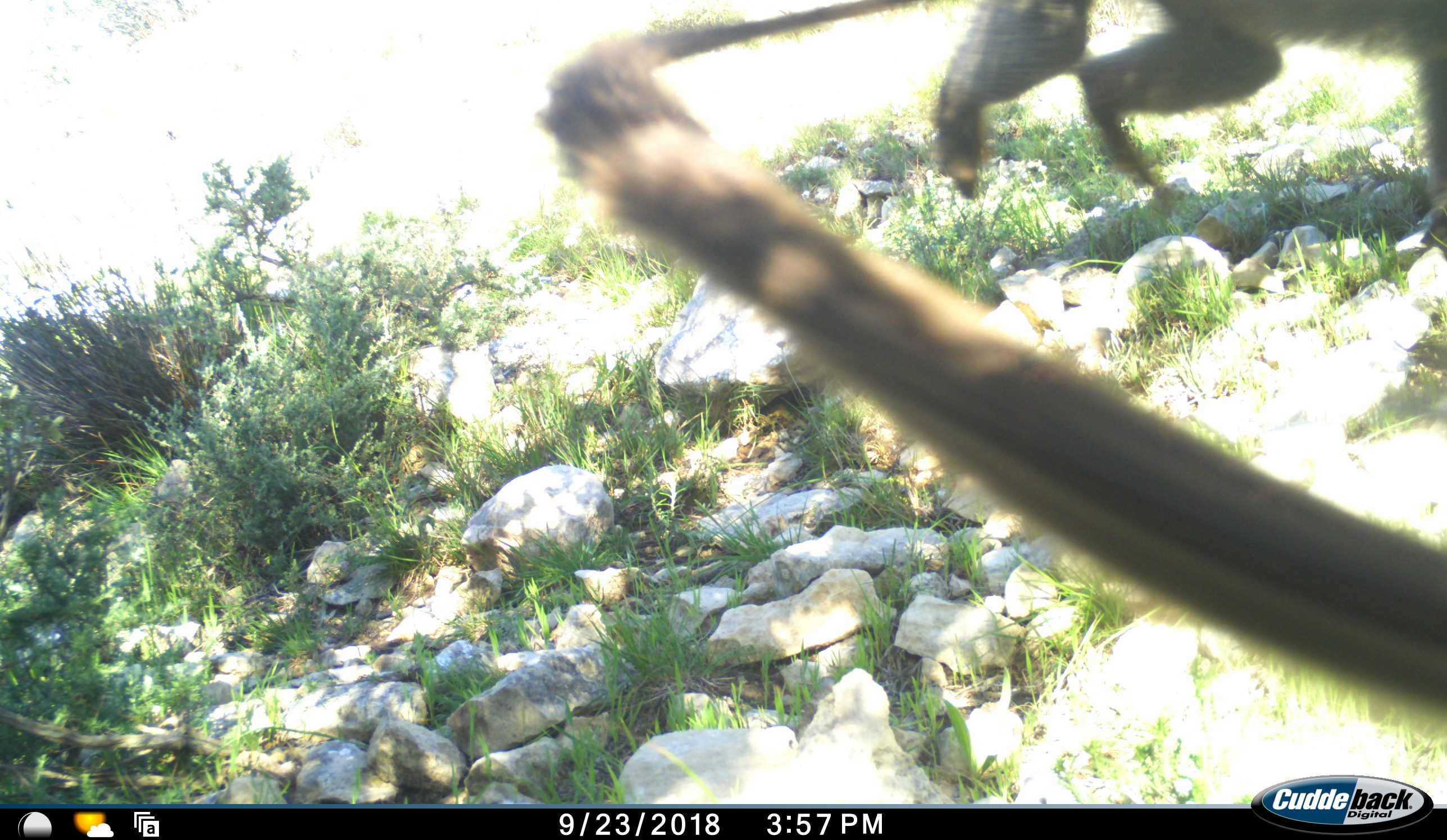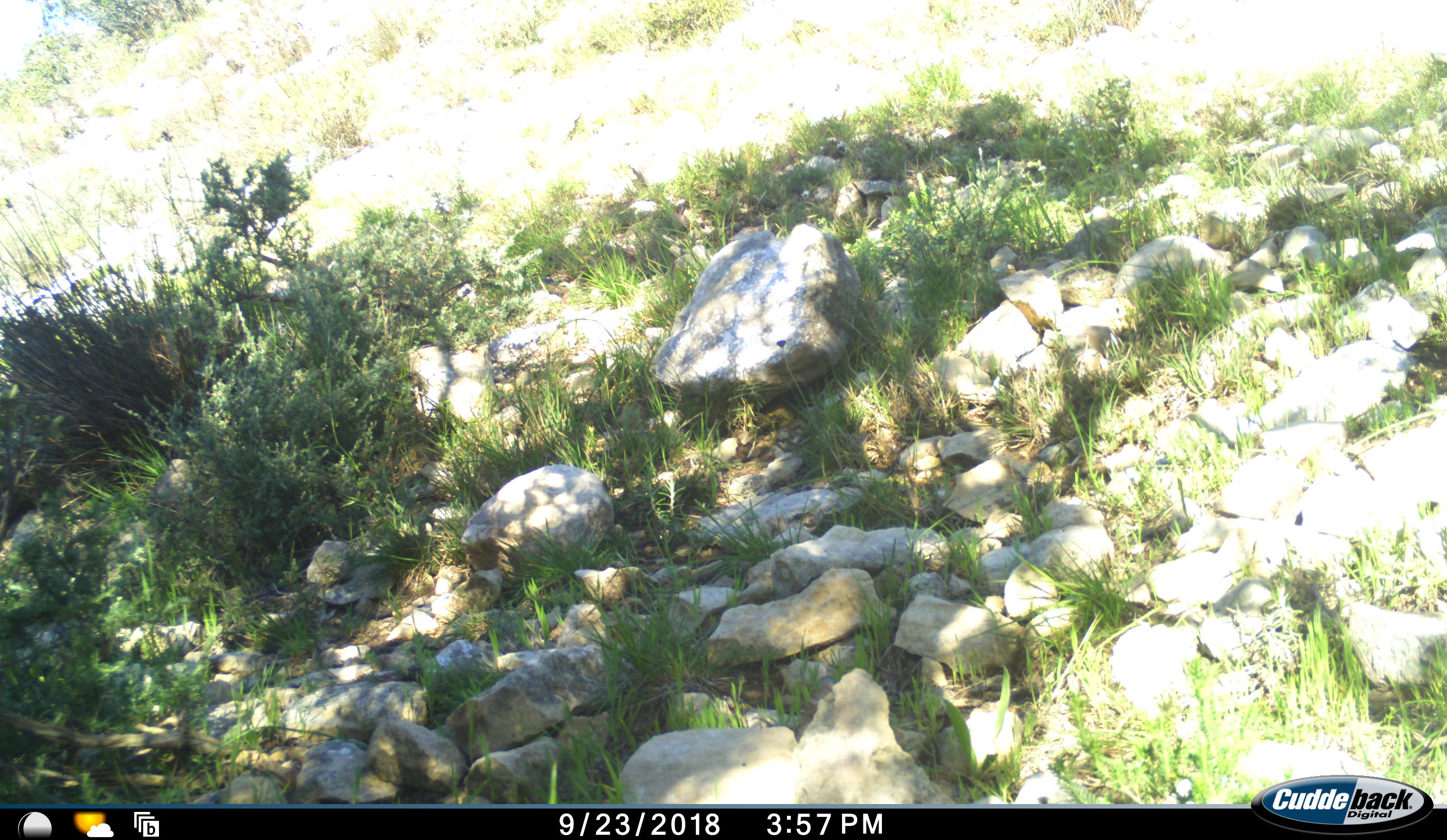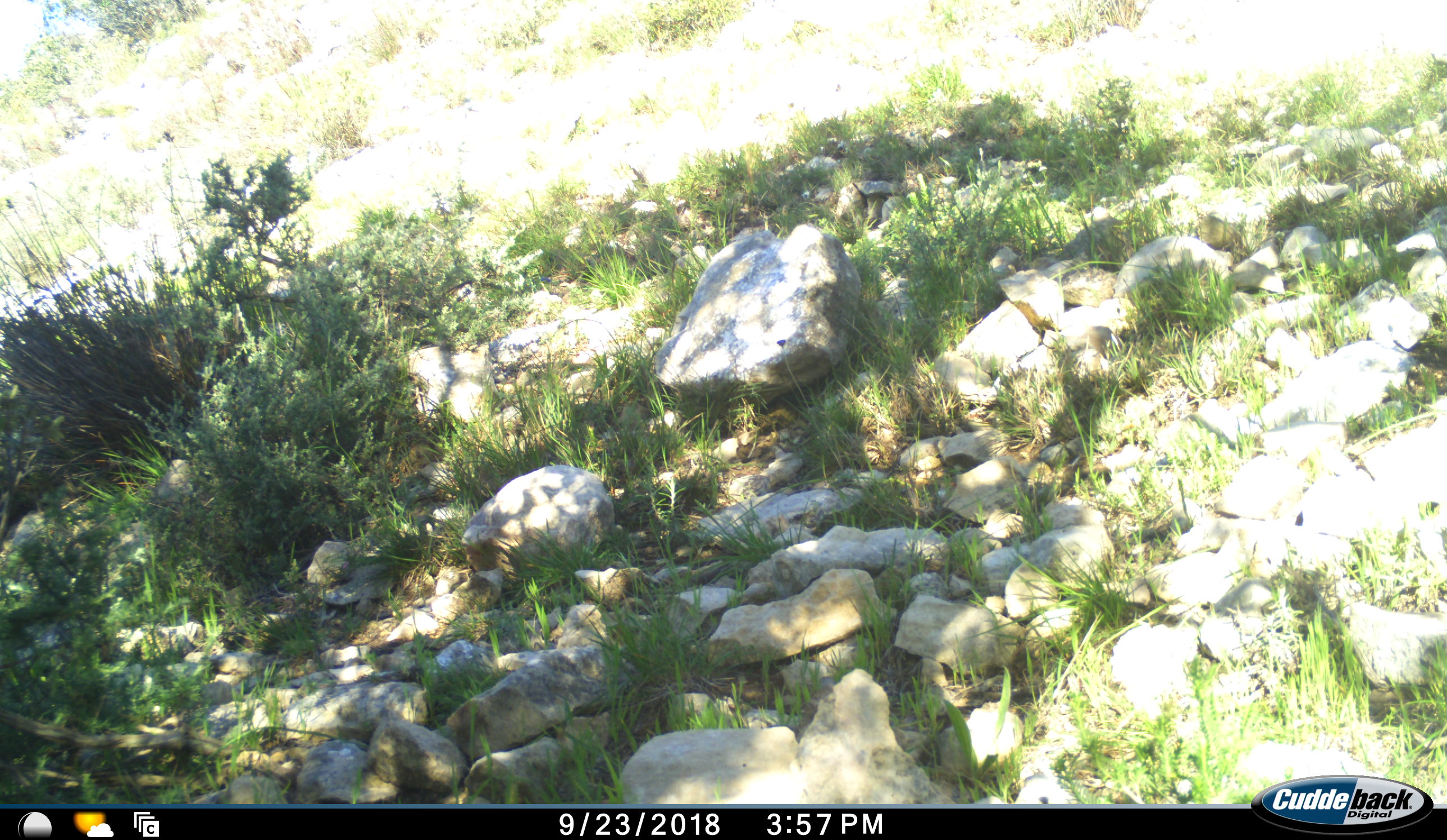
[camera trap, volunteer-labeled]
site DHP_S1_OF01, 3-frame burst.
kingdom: Animalia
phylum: Chordata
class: Mammalia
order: Primates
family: Cercopithecidae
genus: Papio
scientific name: Papio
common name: baboon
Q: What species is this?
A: Baboon (Papio).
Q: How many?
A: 1.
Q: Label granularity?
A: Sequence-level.